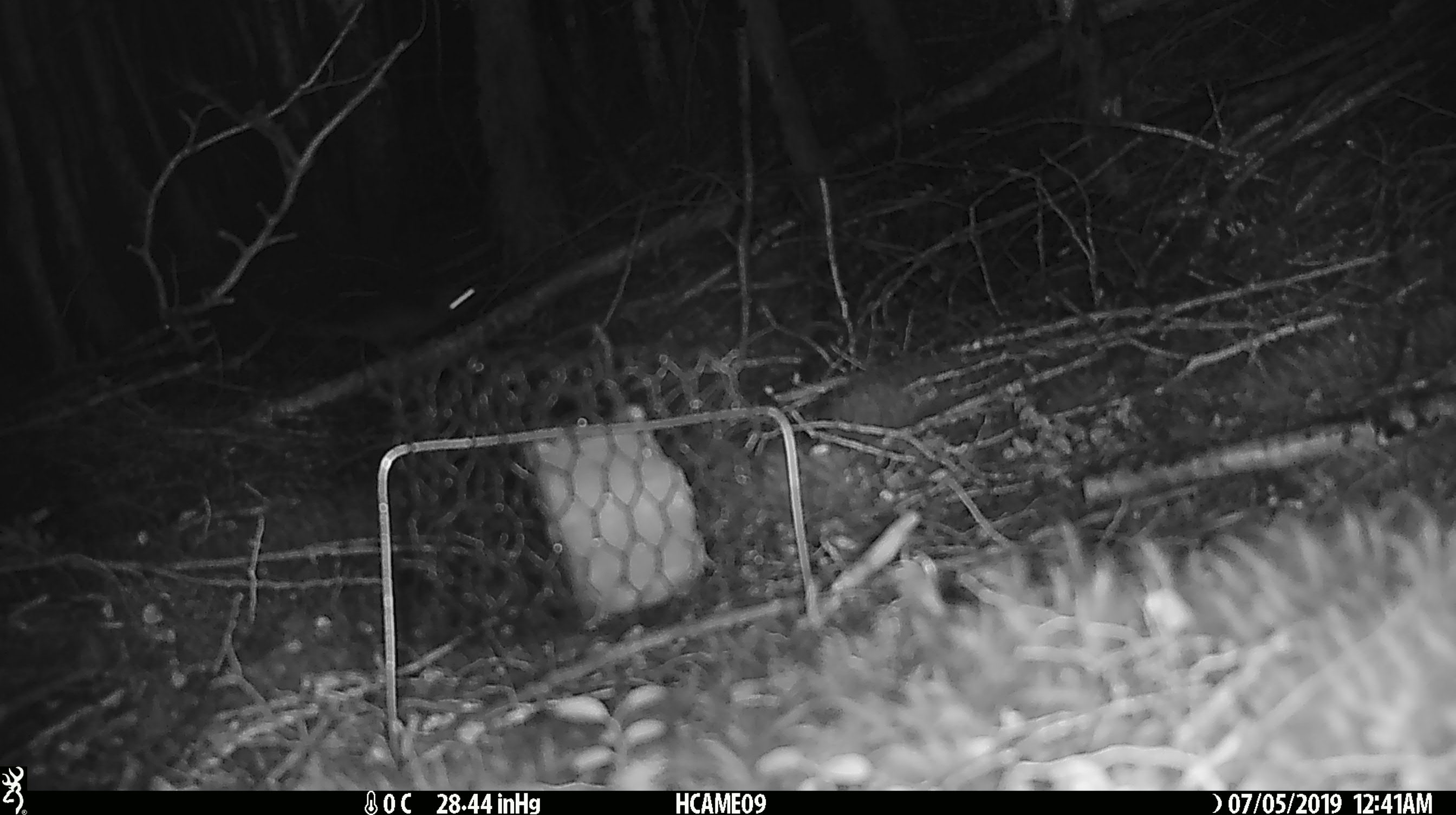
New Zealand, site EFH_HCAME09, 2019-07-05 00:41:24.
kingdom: Animalia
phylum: Chordata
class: Mammalia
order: Rodentia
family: Muridae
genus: Mus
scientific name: Mus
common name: mouse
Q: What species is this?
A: Mouse (Mus).